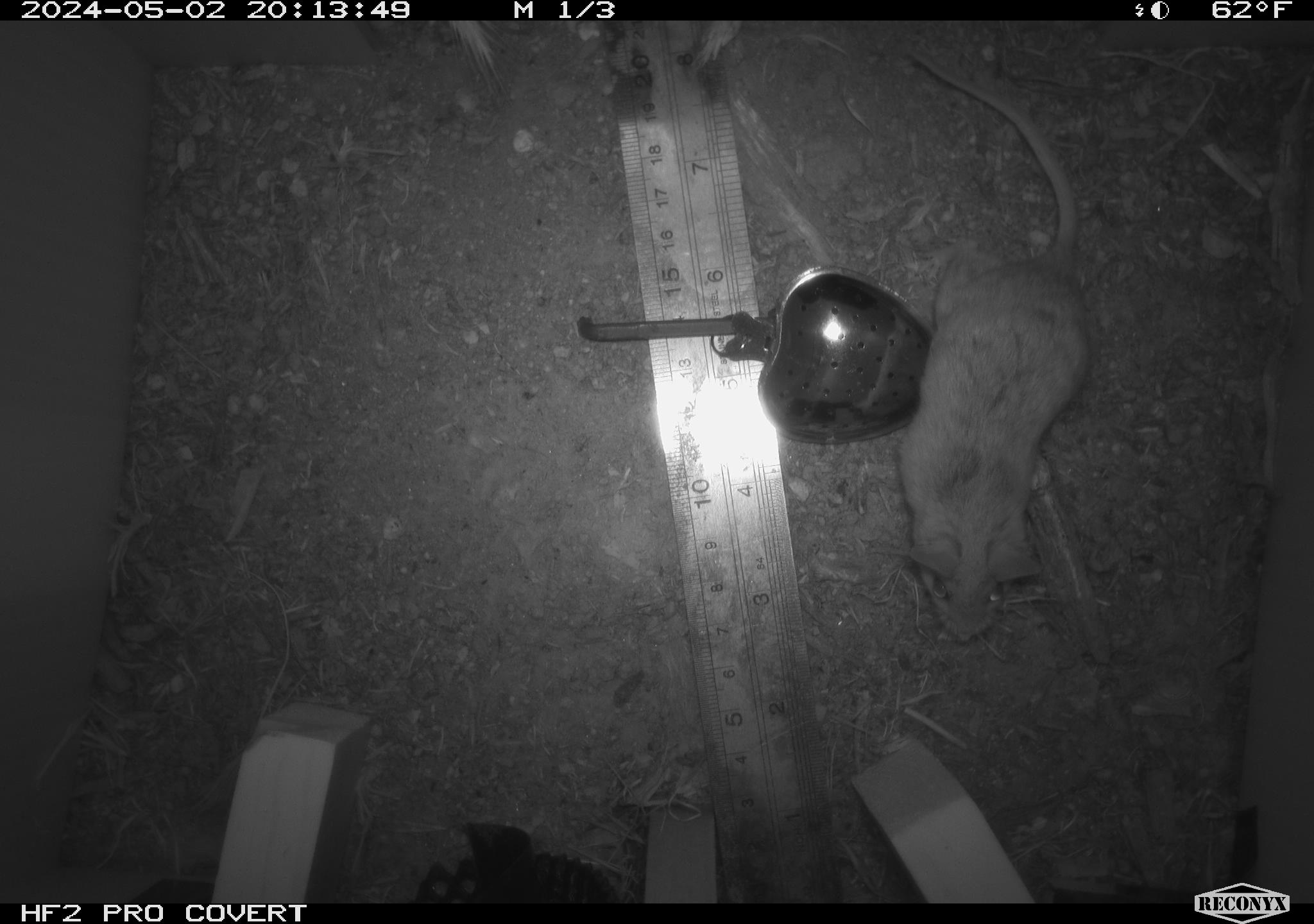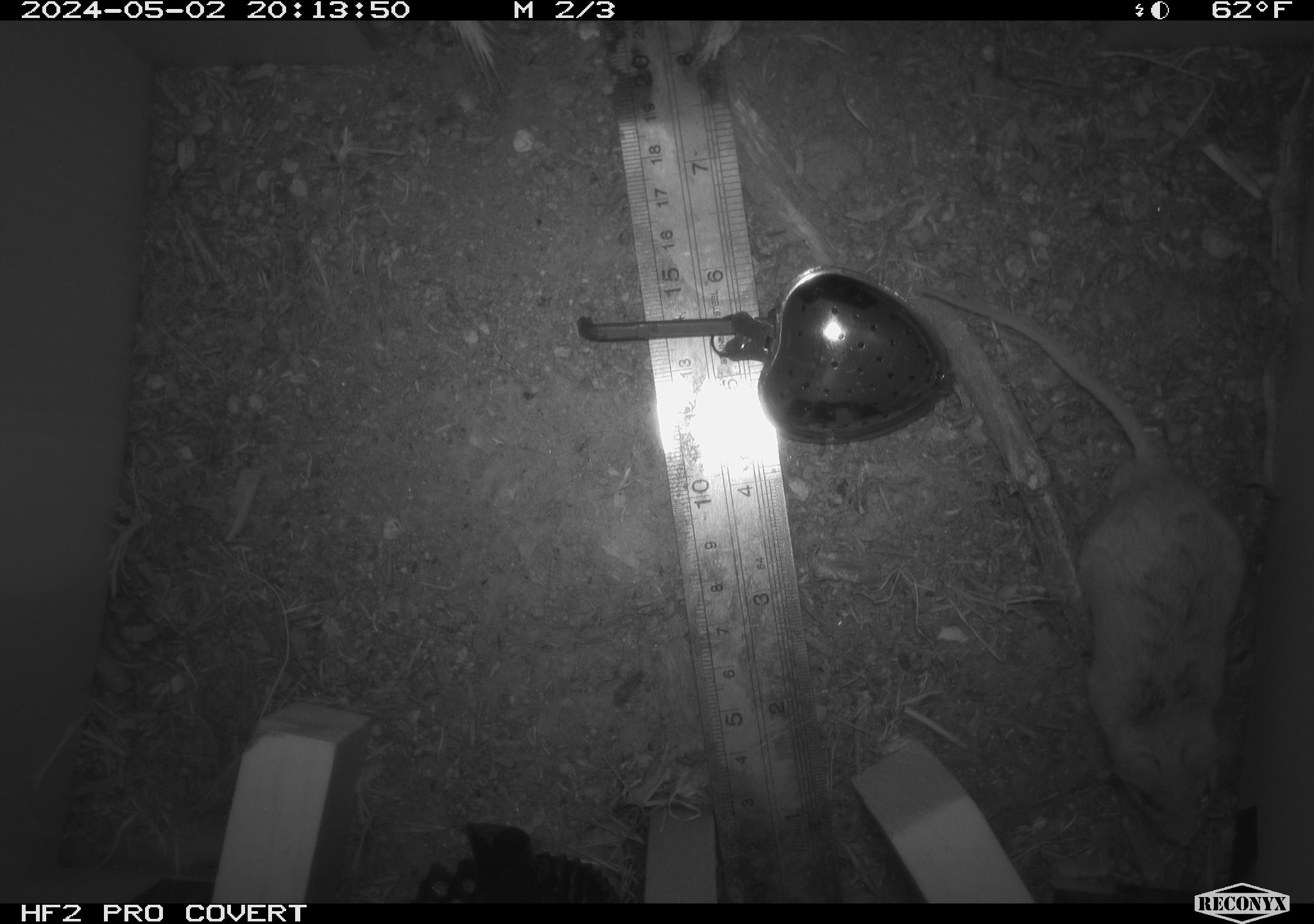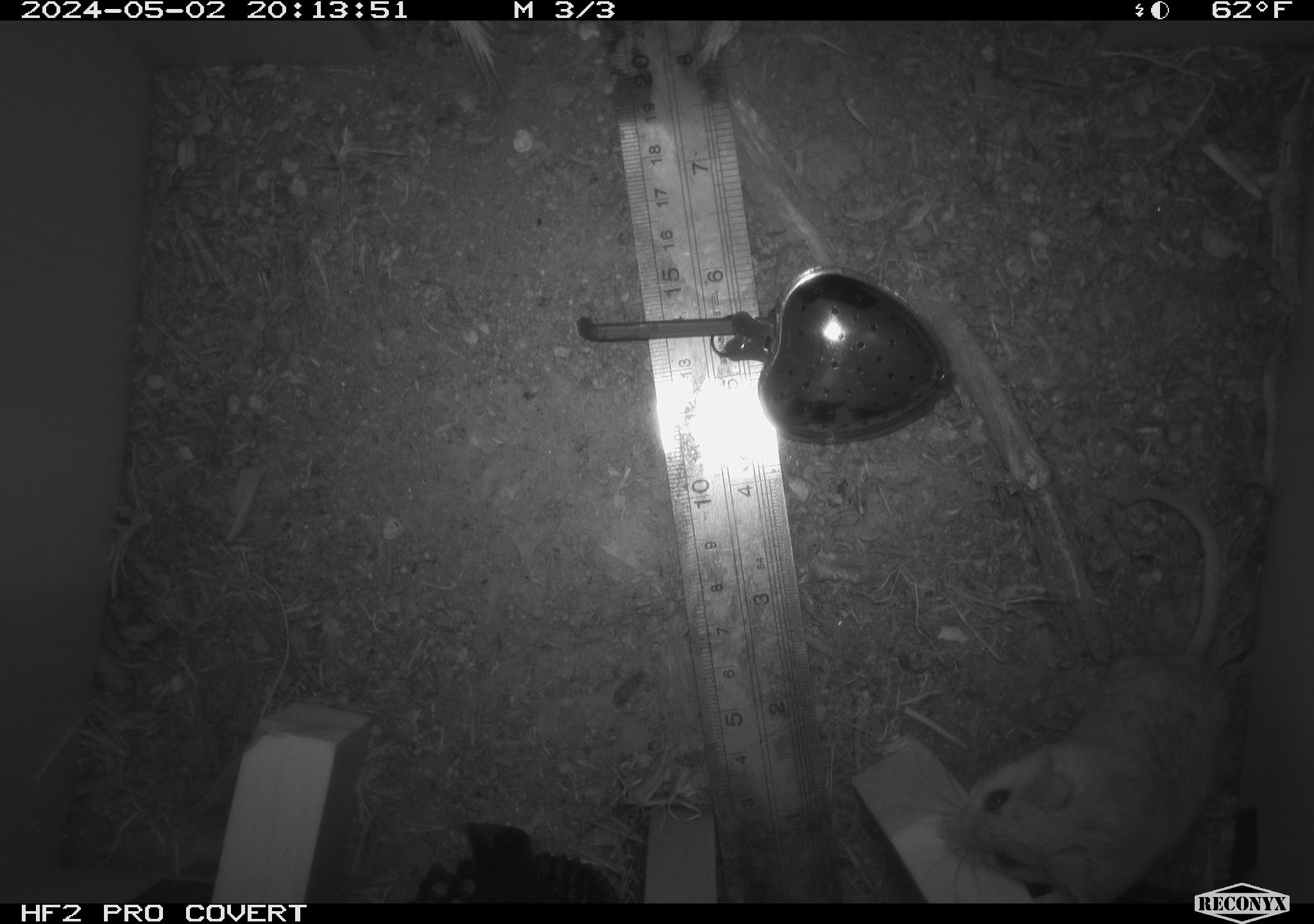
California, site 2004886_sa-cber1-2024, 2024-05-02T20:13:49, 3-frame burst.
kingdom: Animalia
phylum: Chordata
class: Mammalia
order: Rodentia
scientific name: Rodentia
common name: mouse species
Mouse species (Rodentia).